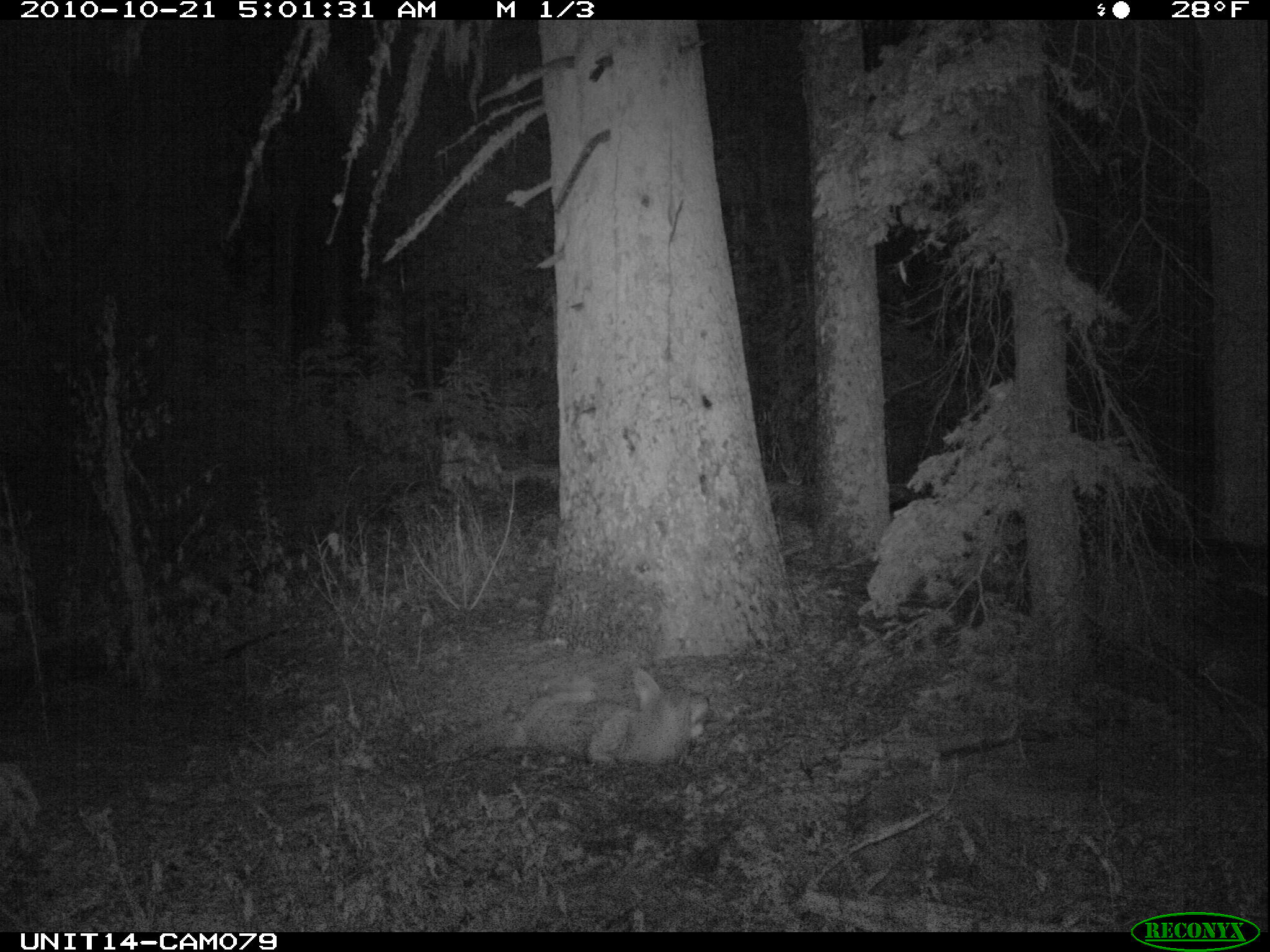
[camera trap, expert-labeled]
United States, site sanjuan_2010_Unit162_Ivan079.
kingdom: Animalia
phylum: Chordata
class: Mammalia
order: Carnivora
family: Canidae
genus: Canis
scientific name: Canis latrans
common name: coyote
Canis latrans (coyote).